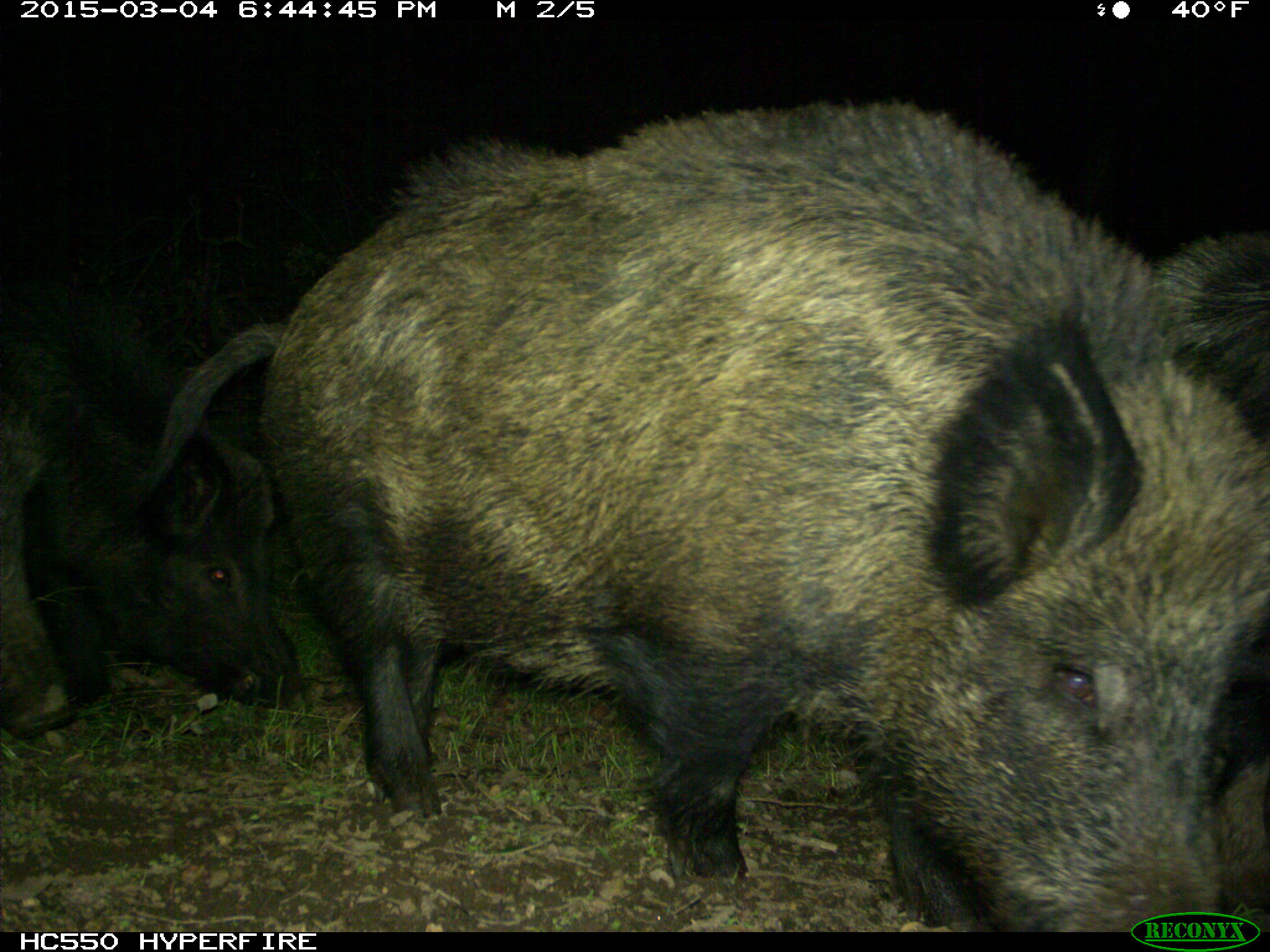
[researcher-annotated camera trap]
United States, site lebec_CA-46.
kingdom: Animalia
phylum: Chordata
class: Mammalia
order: Artiodactyla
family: Suidae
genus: Sus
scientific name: Sus scrofa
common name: wild boar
Sus scrofa (wild boar).